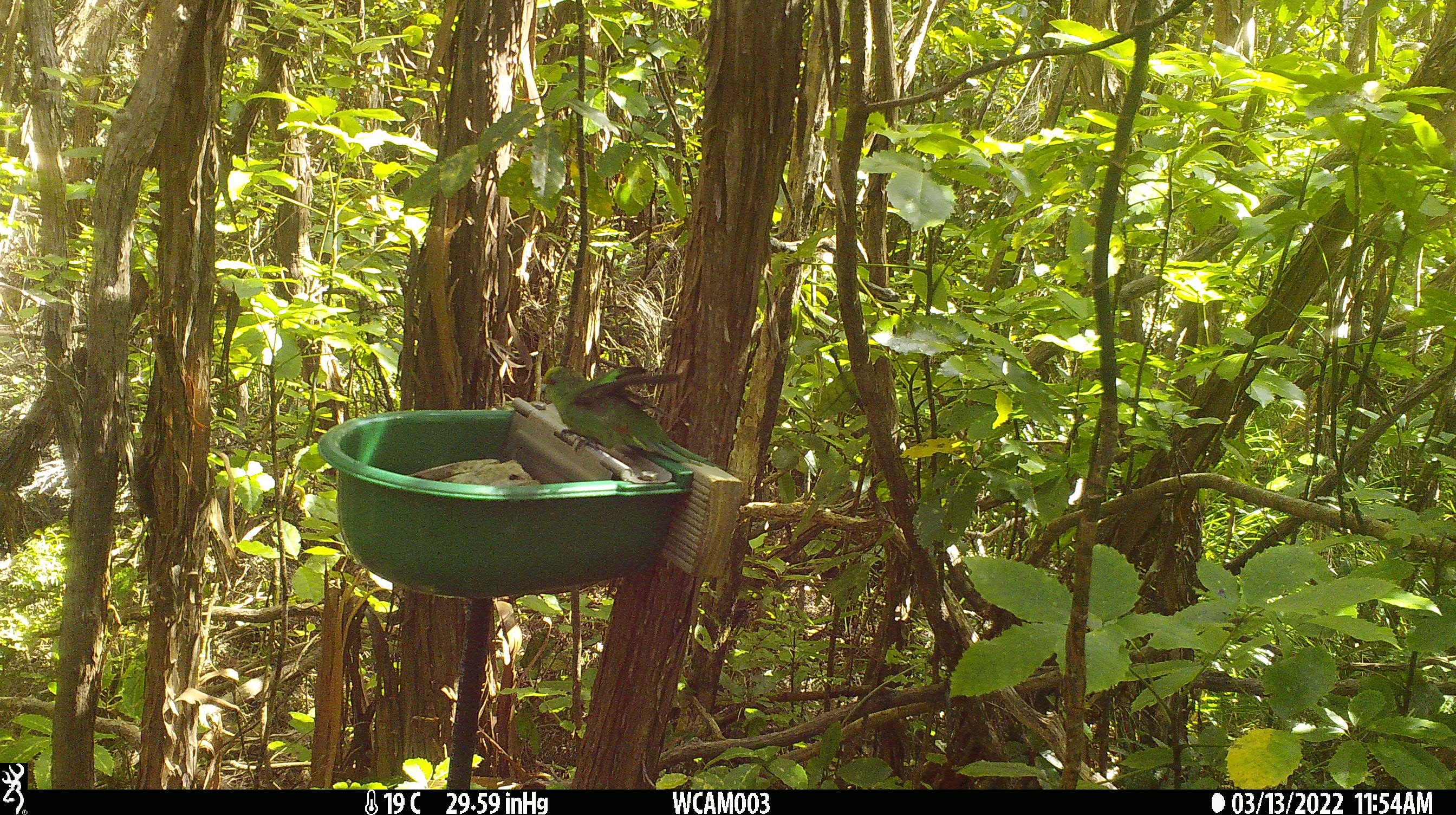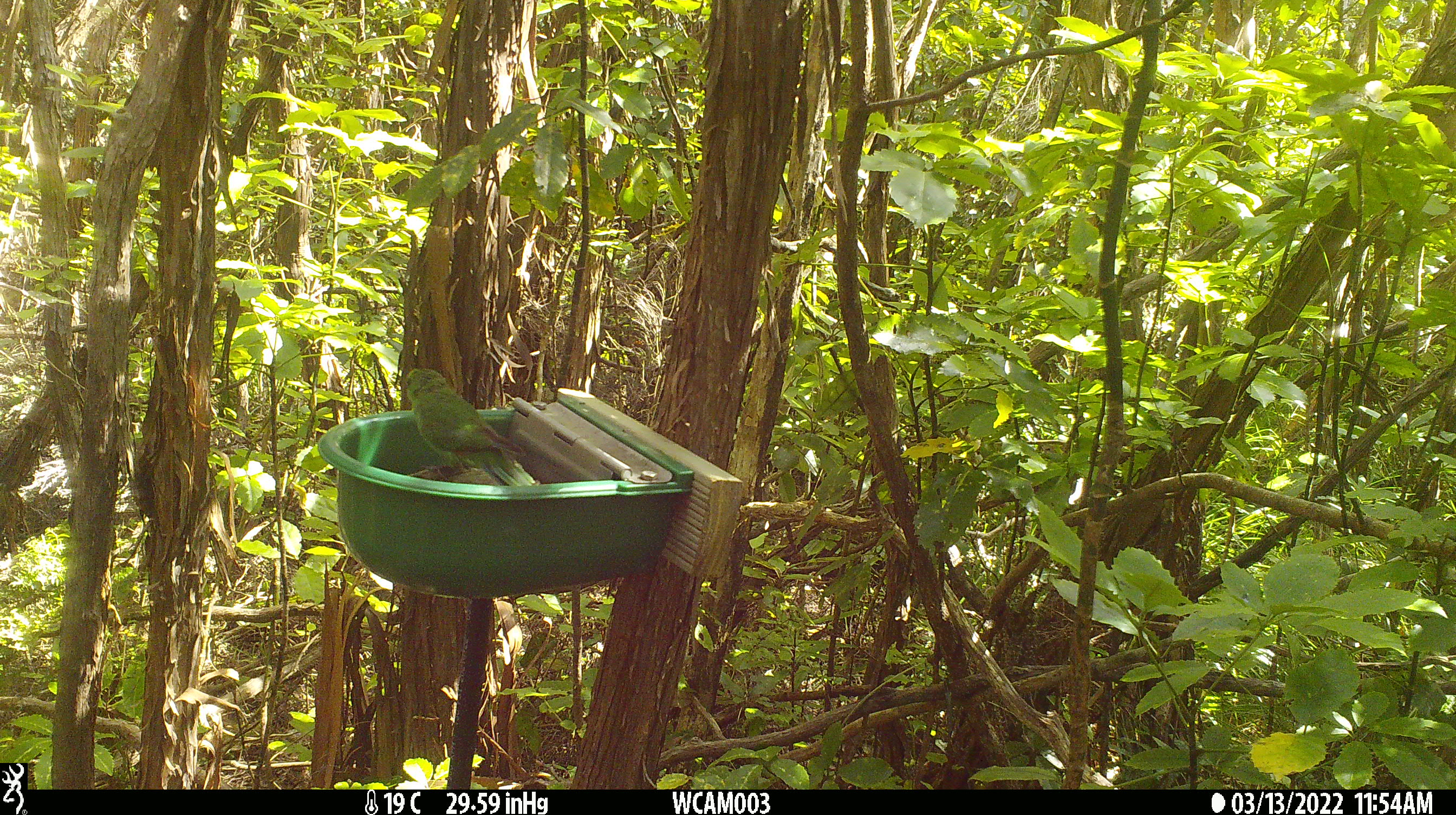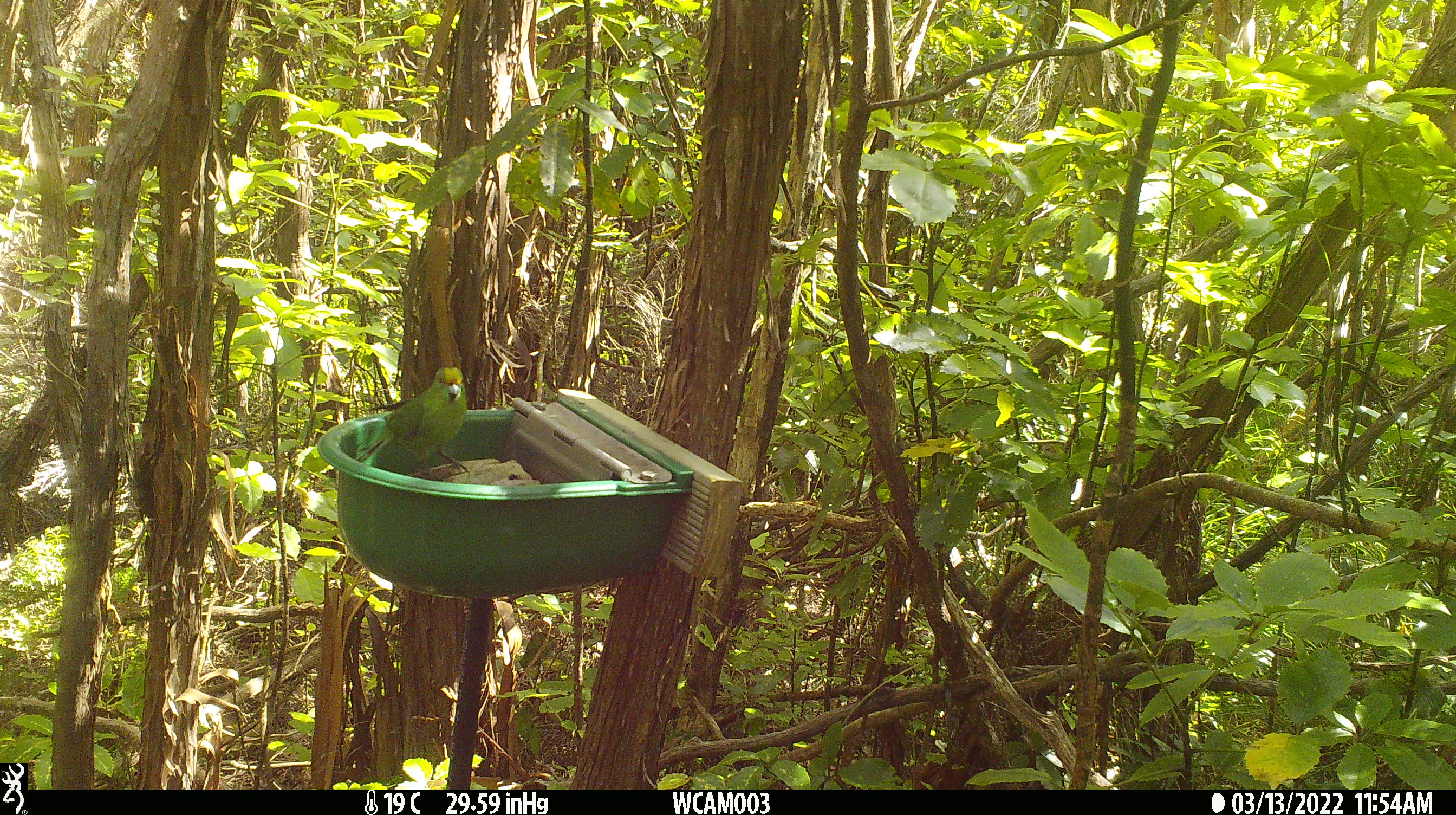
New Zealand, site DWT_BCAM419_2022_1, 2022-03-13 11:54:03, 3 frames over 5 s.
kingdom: Animalia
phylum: Chordata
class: Aves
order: Psittaciformes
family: Psittaculidae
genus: Cyanoramphus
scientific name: Cyanoramphus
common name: parakeet